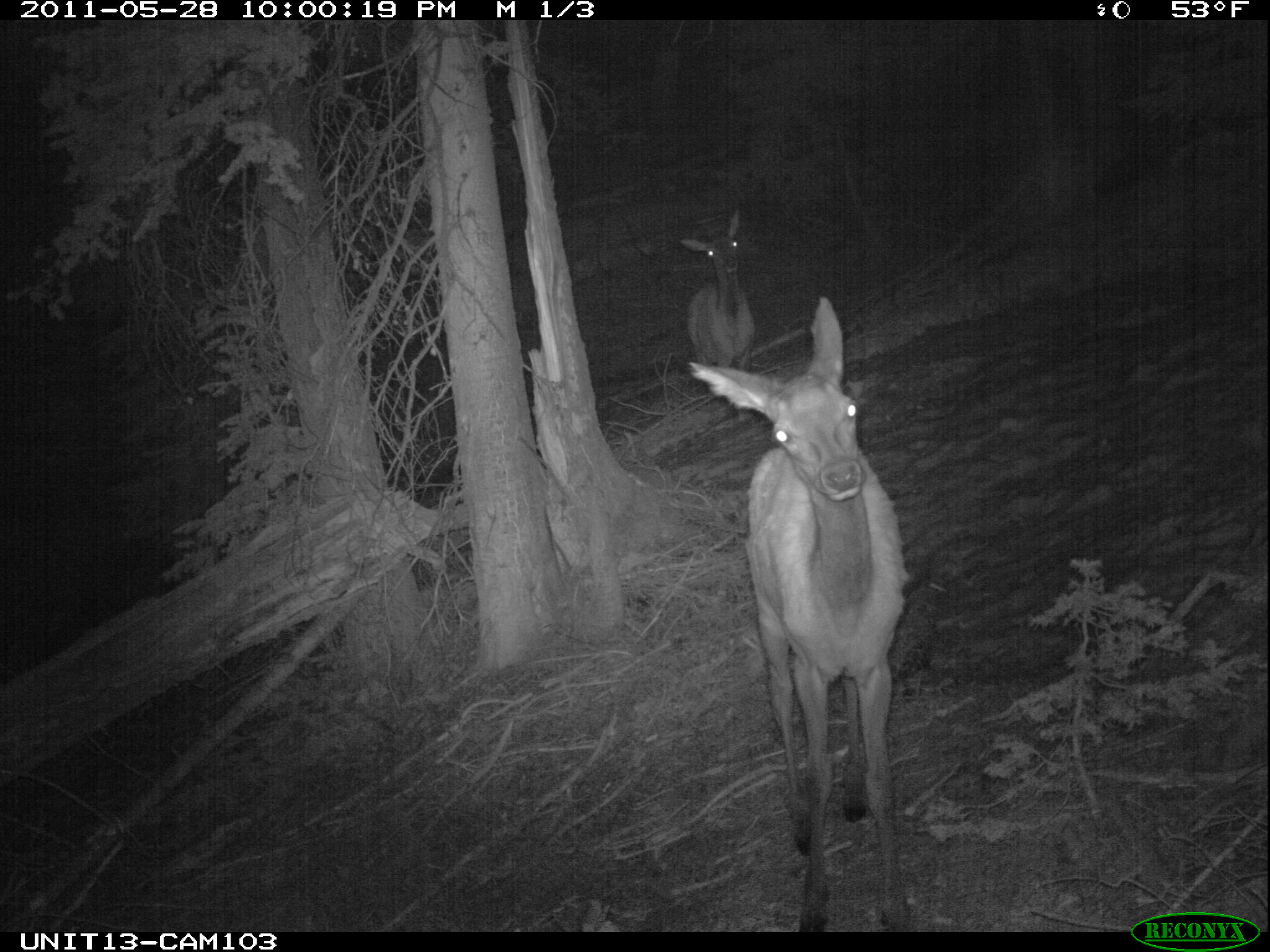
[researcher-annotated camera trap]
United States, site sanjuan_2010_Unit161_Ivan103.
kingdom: Animalia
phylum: Chordata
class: Mammalia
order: Artiodactyla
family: Cervidae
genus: Cervus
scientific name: Cervus elaphus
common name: red deer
Cervus elaphus (red deer).